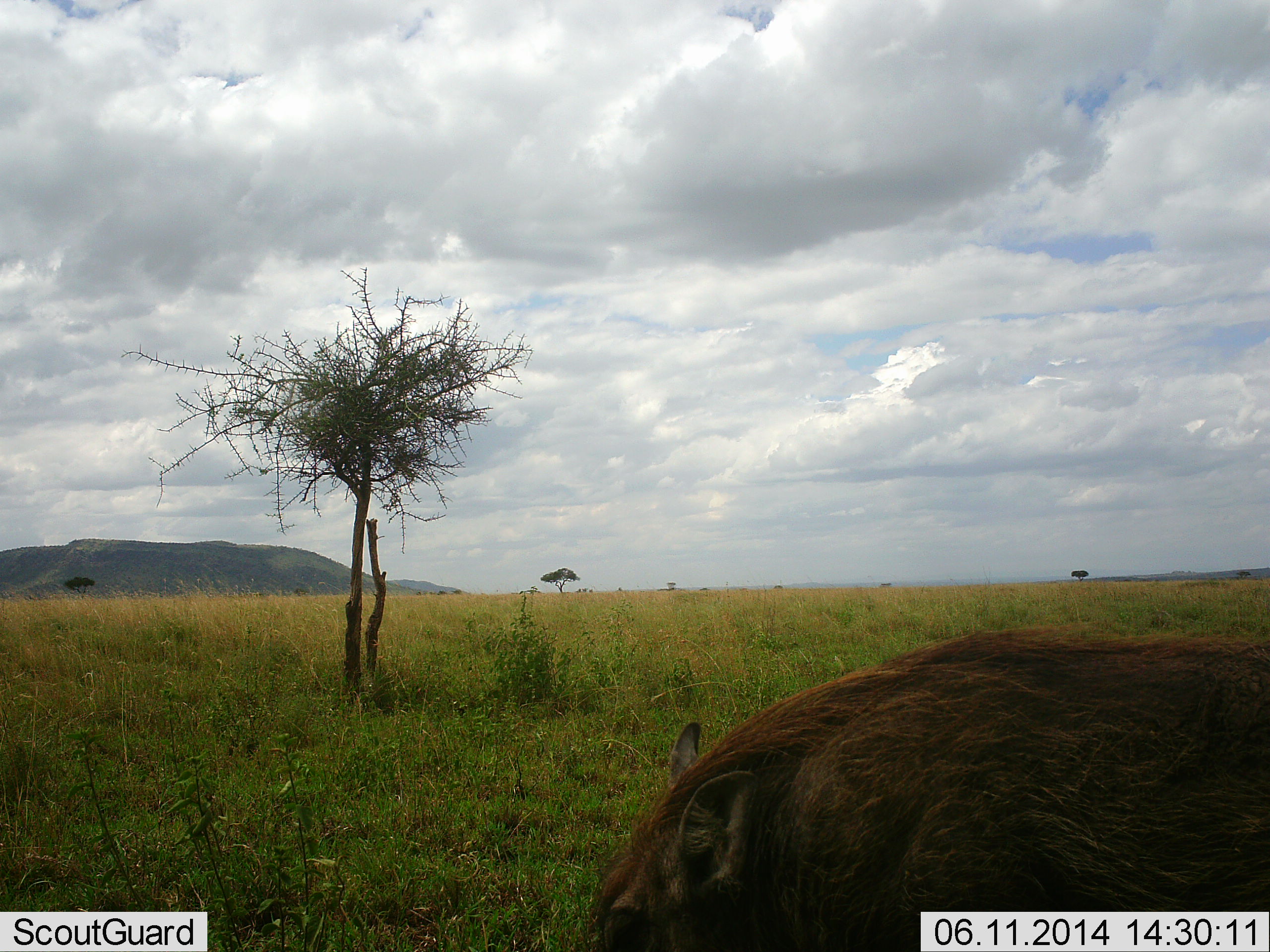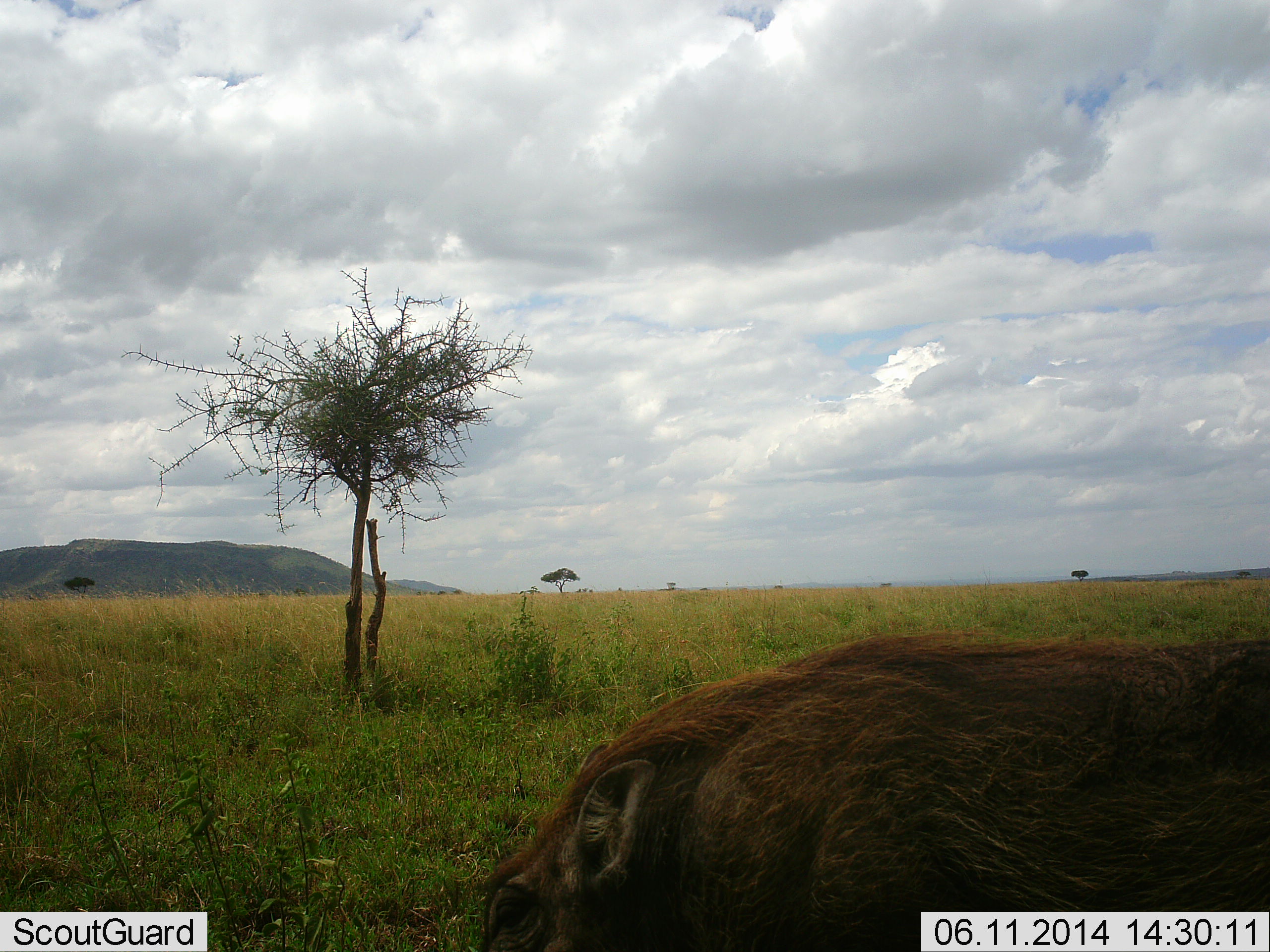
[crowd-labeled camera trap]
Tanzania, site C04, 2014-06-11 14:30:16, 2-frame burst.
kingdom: Animalia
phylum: Chordata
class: Mammalia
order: Artiodactyla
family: Suidae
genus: Phacochoerus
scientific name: Phacochoerus africanus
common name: warthog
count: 1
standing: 20%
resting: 10%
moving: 70%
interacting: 0%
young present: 0%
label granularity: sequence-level